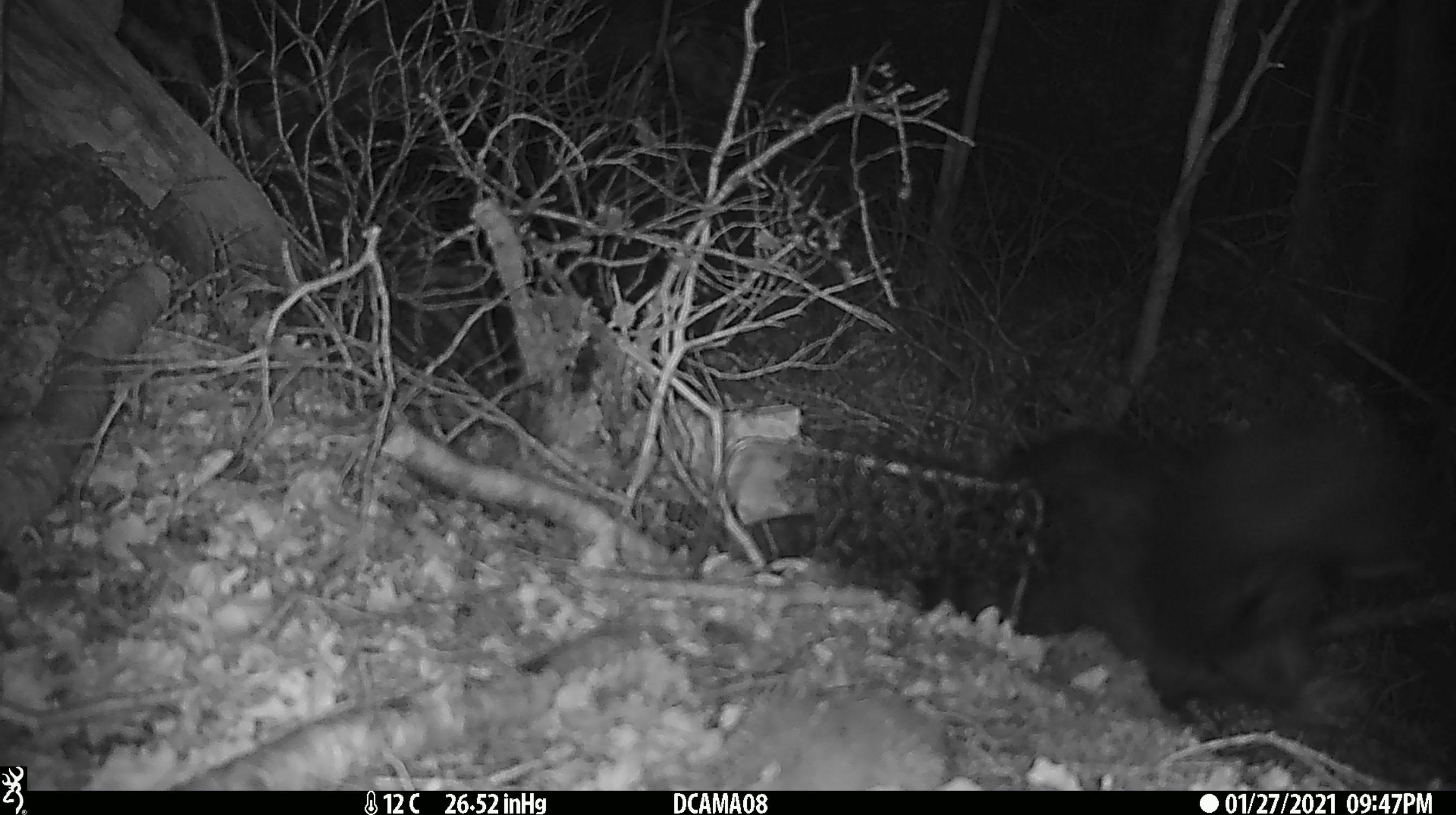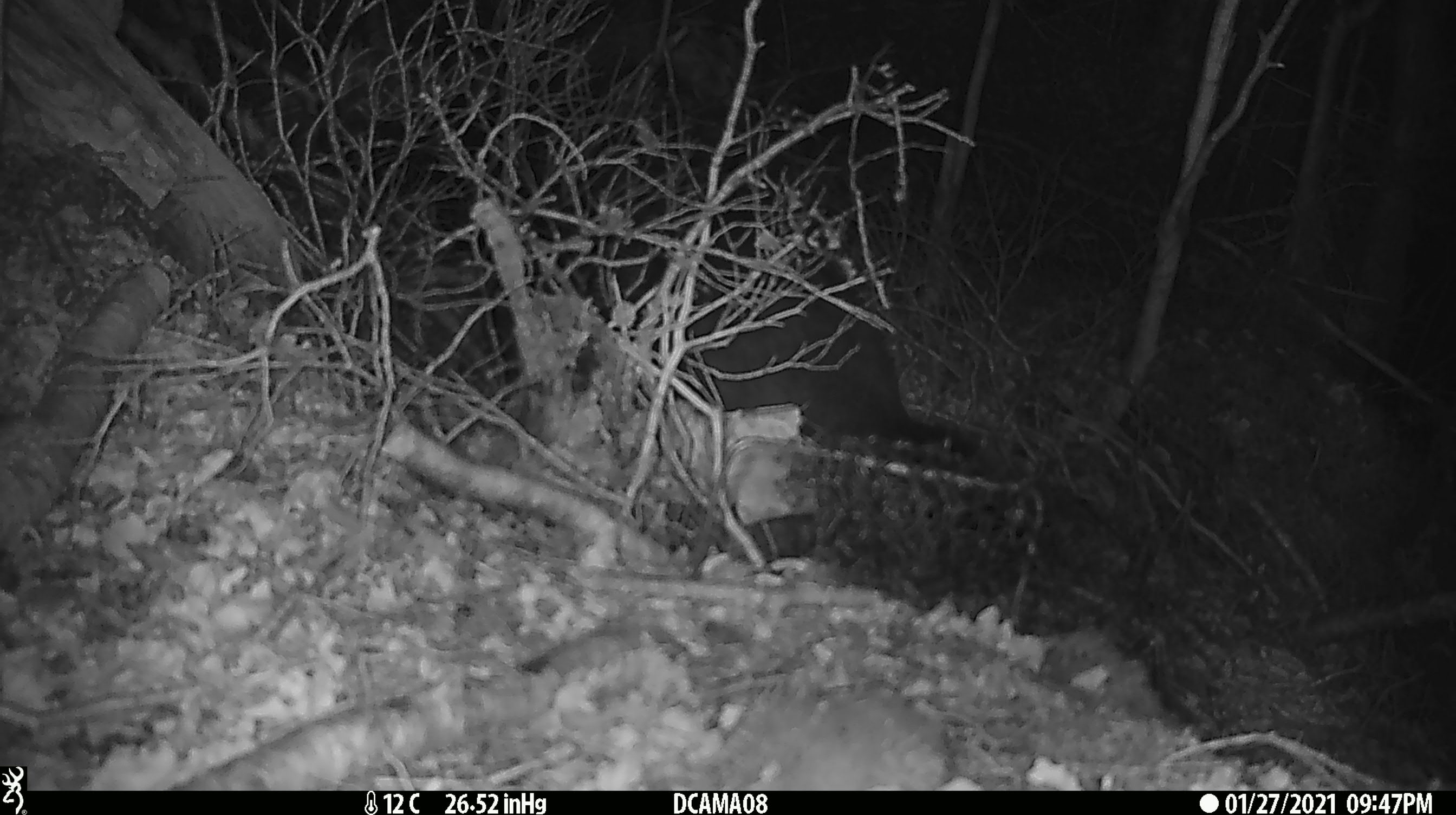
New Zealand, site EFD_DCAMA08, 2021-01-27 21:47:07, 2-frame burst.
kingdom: Animalia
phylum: Chordata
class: Mammalia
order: Diprotodontia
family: Phalangeridae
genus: Trichosurus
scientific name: Trichosurus vulpecula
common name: common brushtail possum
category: possum